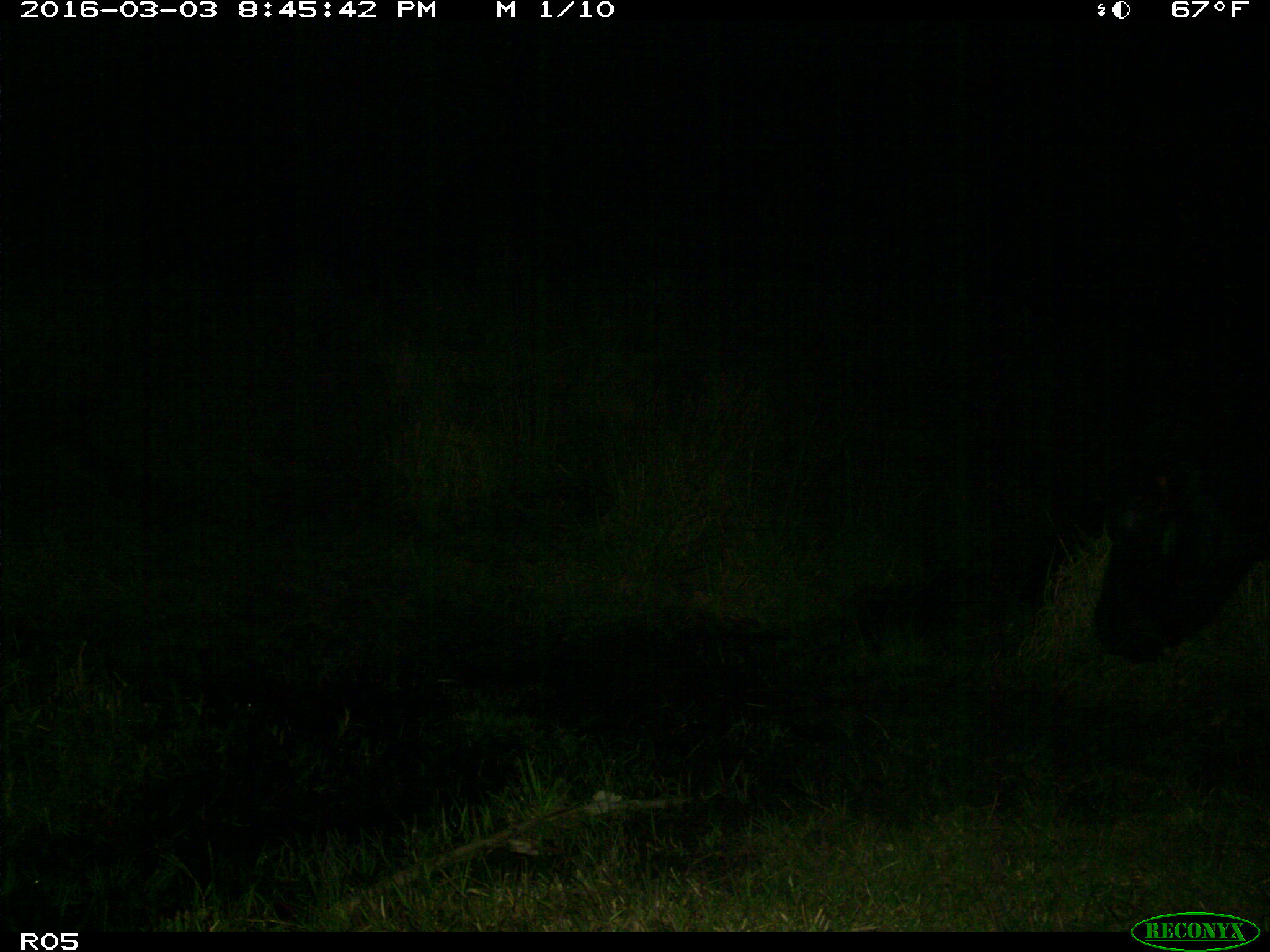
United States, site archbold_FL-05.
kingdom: Animalia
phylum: Chordata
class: Mammalia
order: Artiodactyla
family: Bovidae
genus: Bos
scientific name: Bos taurus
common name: domestic cow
Bos taurus (domestic cow).